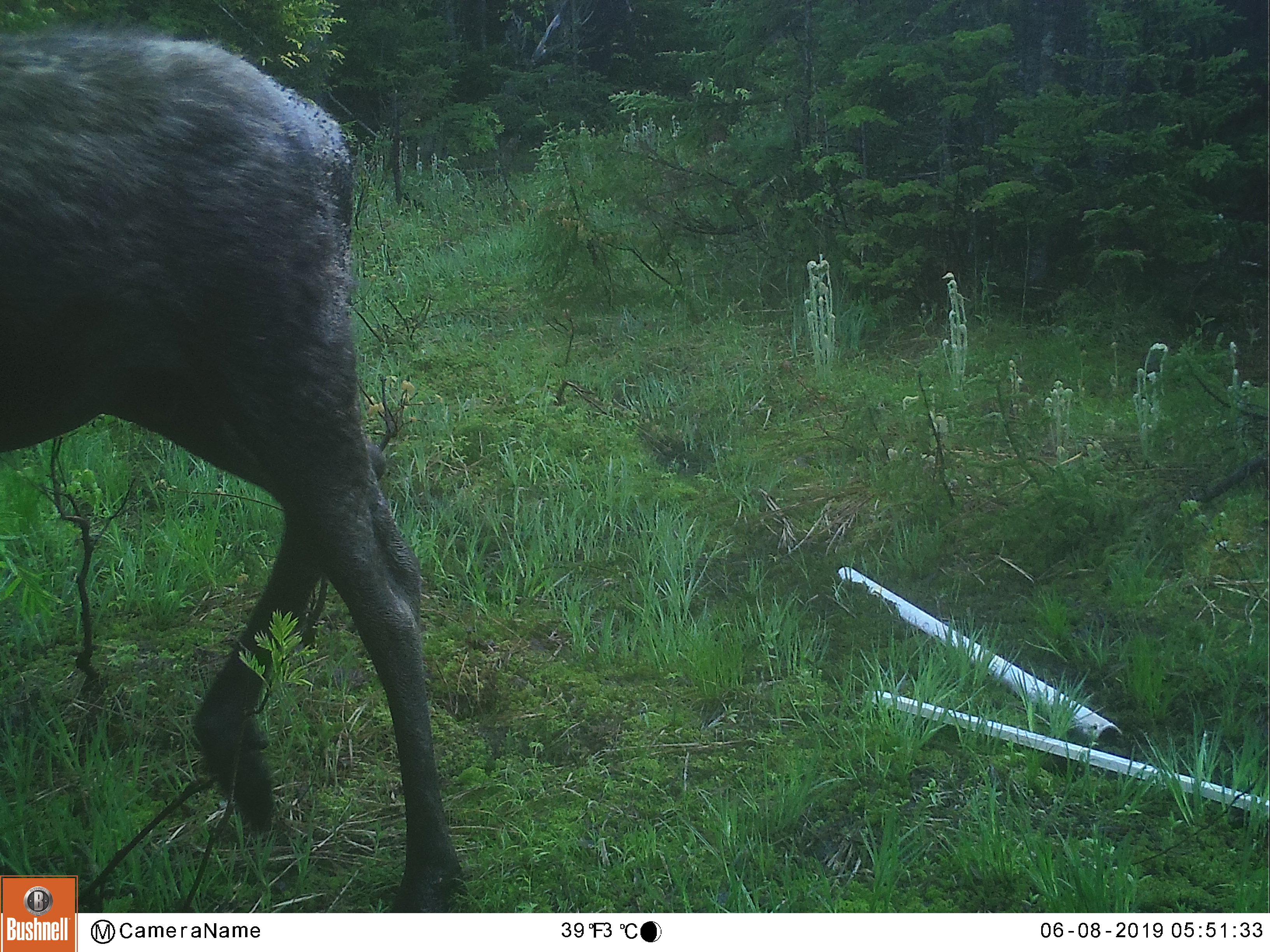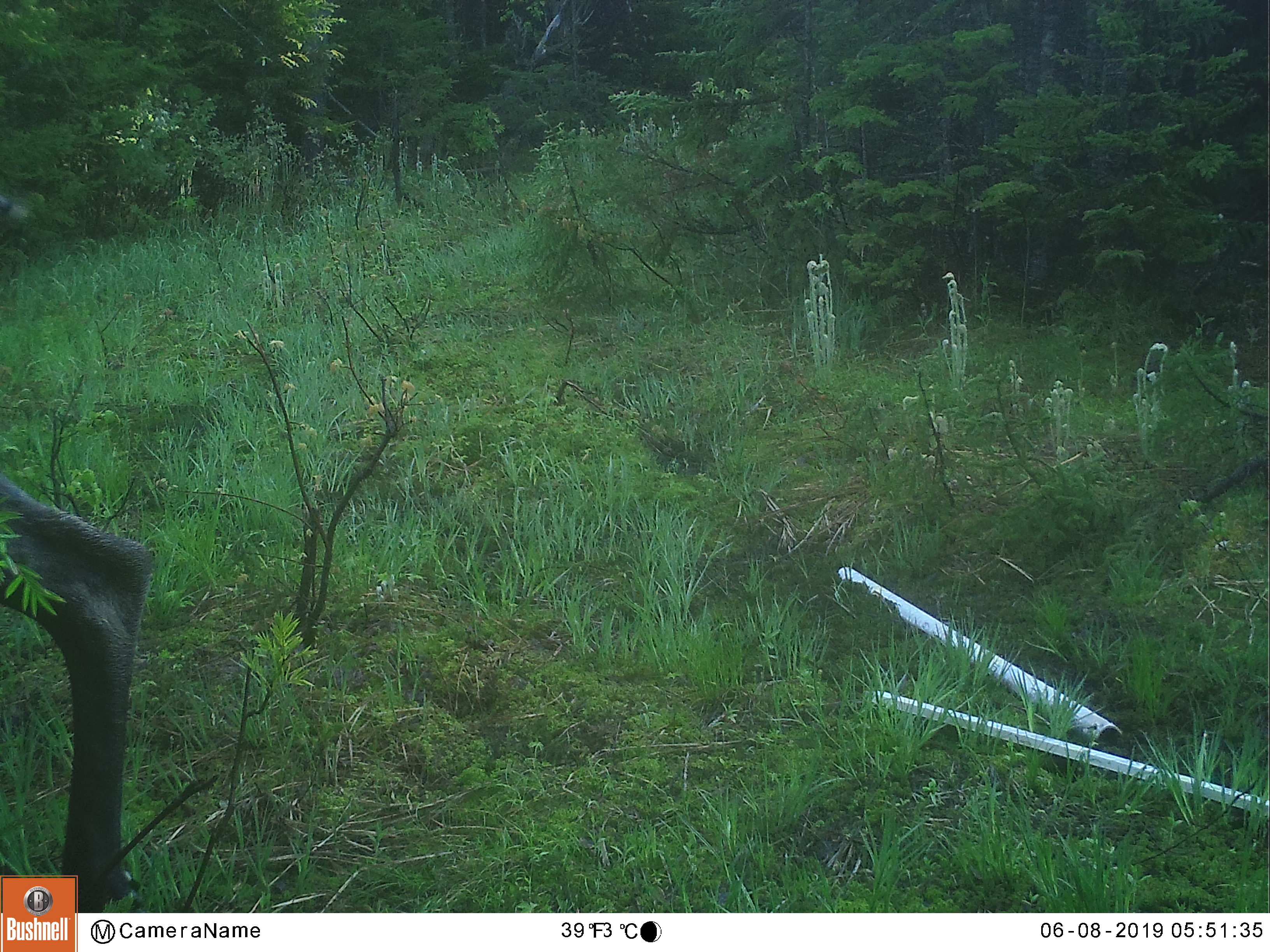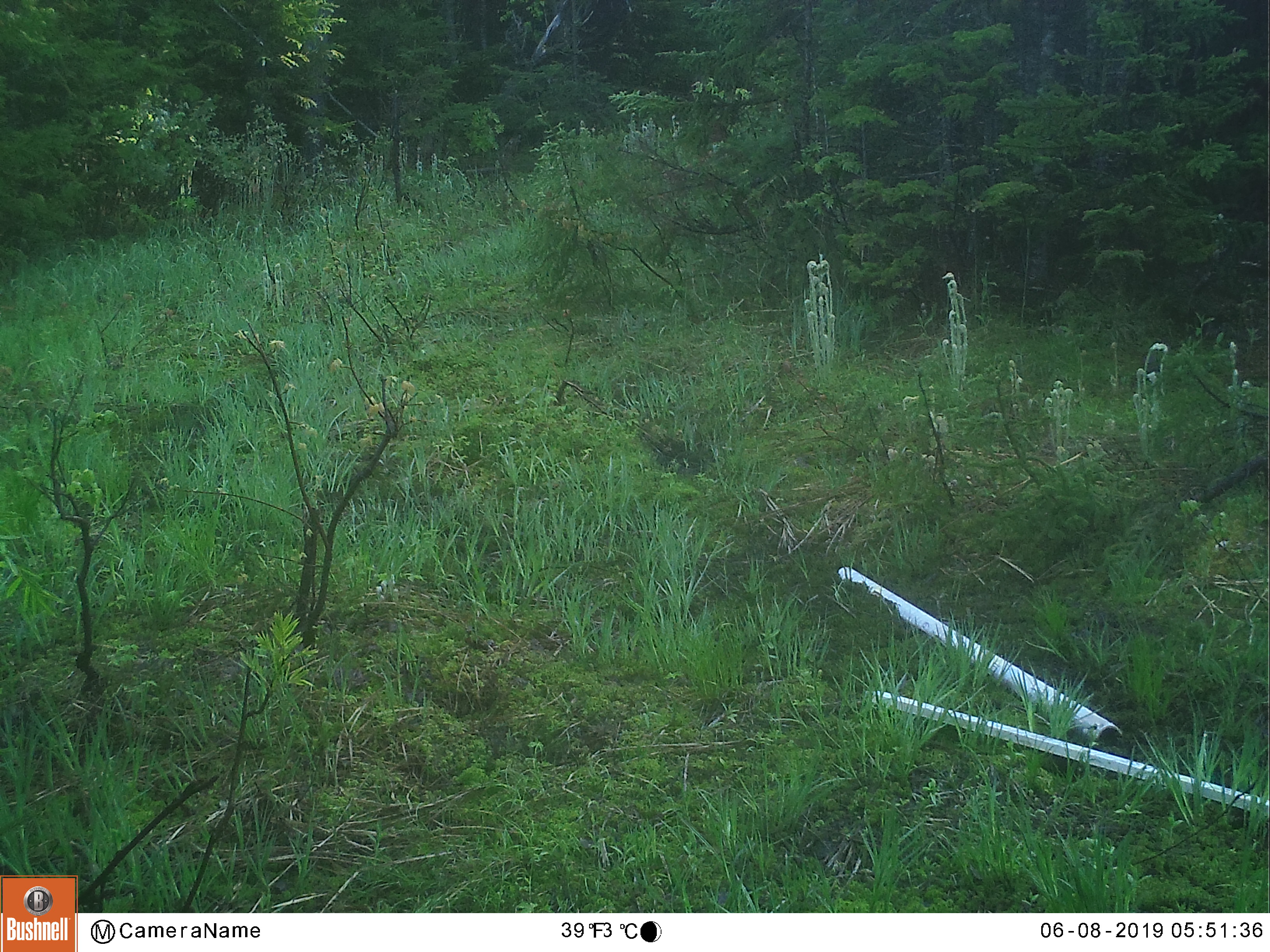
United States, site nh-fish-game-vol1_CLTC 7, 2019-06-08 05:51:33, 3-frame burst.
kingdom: Animalia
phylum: Chordata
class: Mammalia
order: Artiodactyla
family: Cervidae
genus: Alces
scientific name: Alces alces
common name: moose